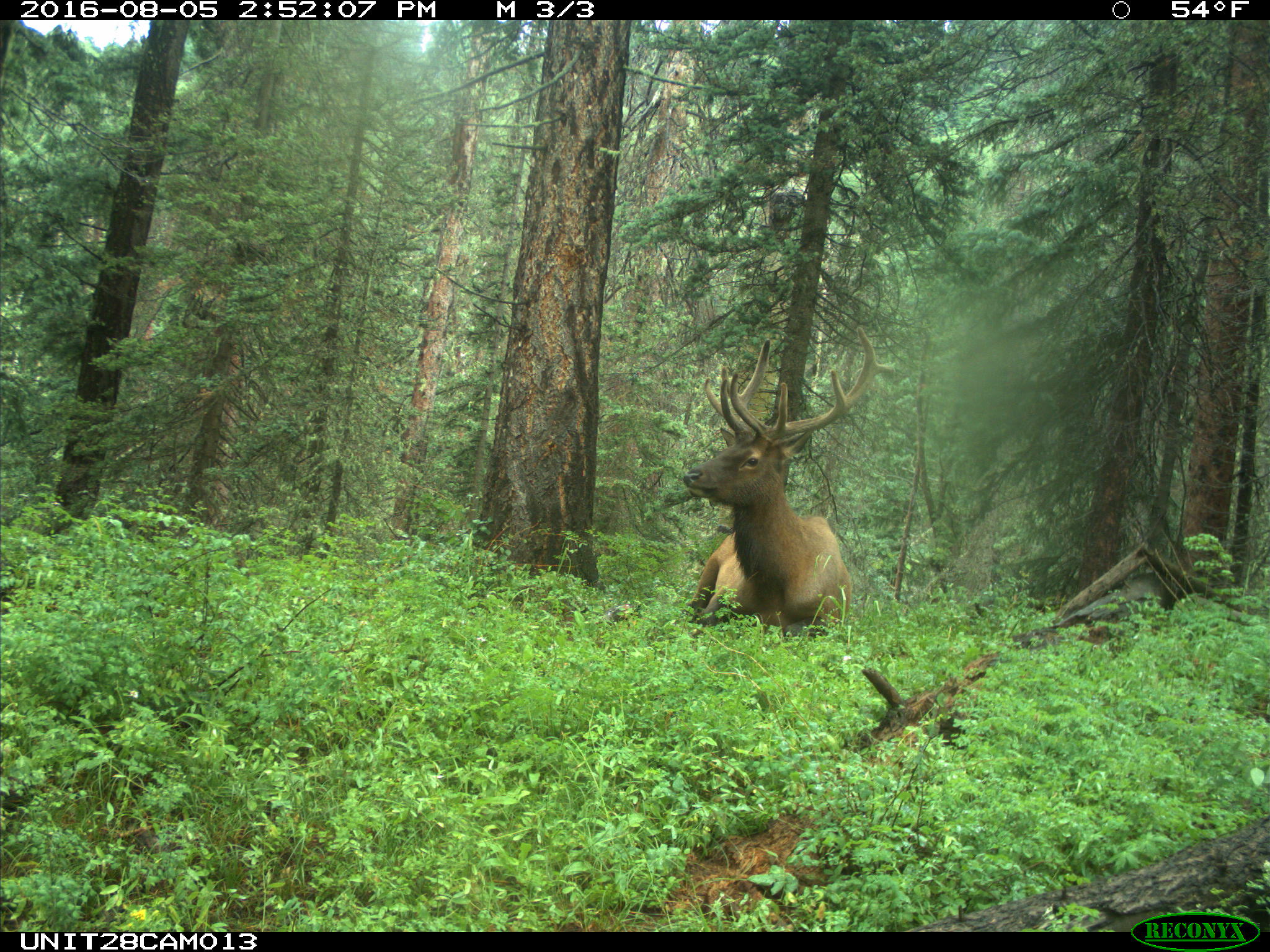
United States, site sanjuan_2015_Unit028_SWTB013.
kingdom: Animalia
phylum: Chordata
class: Mammalia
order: Artiodactyla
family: Cervidae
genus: Cervus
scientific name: Cervus elaphus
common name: red deer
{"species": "Cervus elaphus (red deer)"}